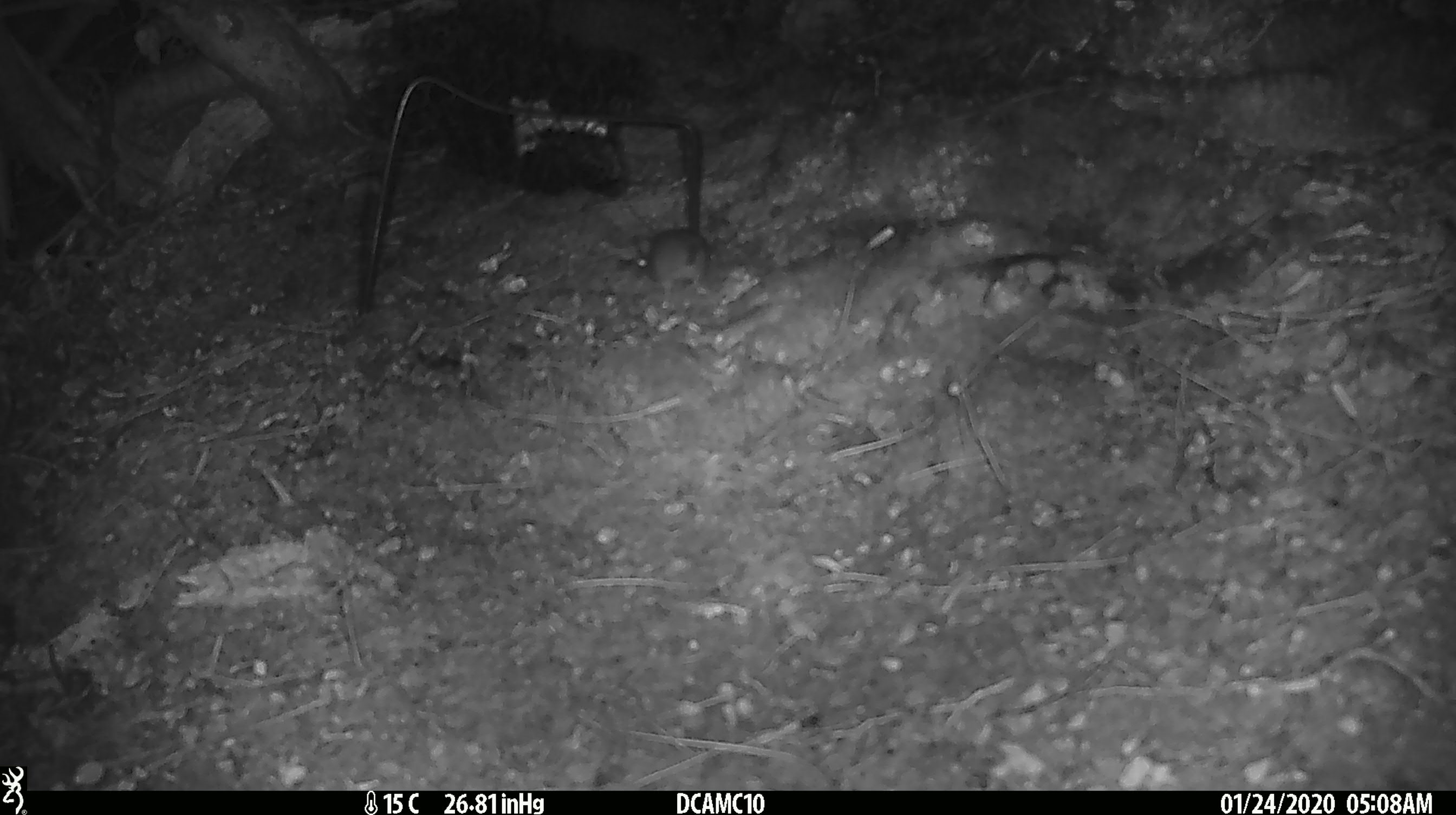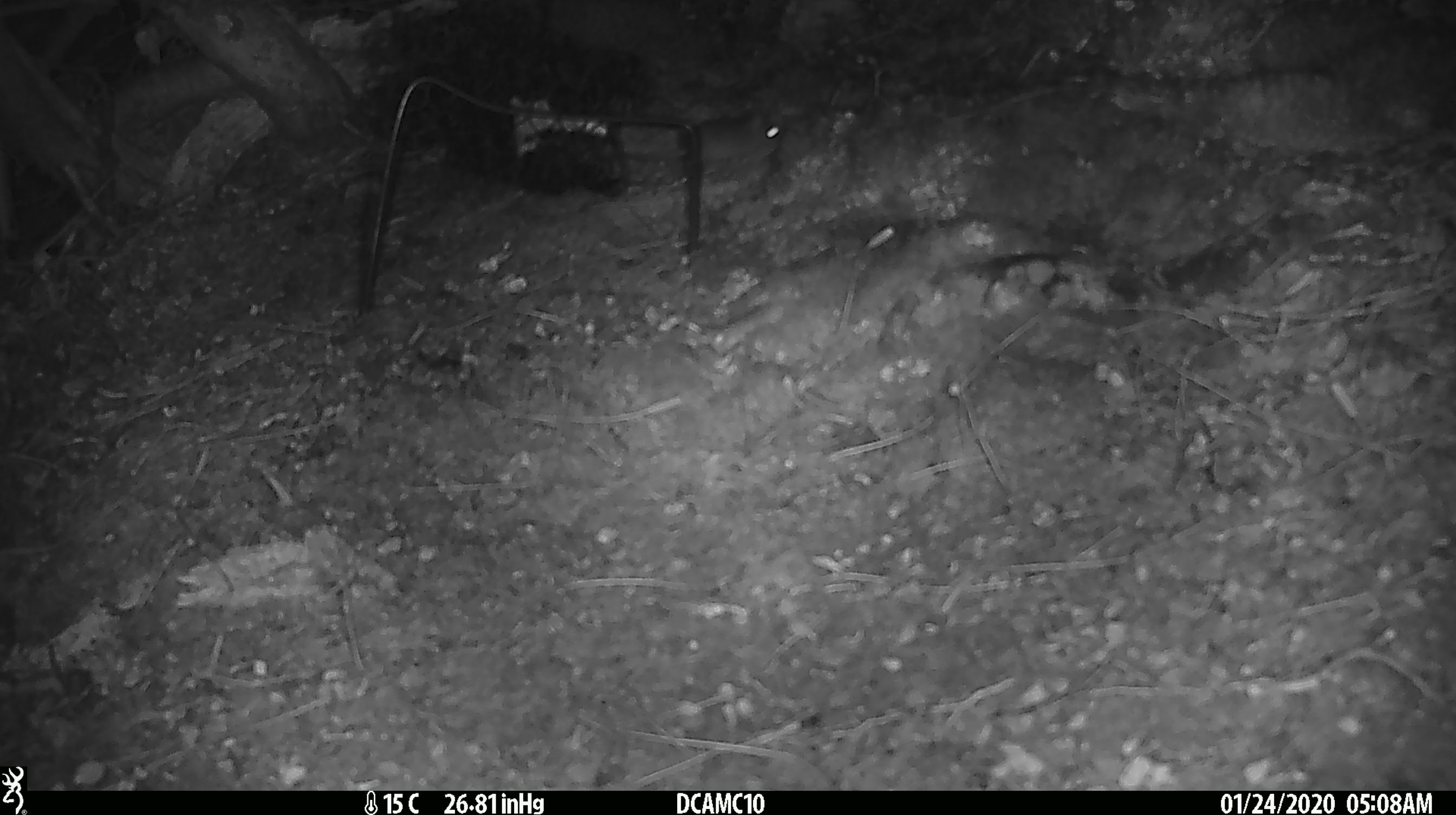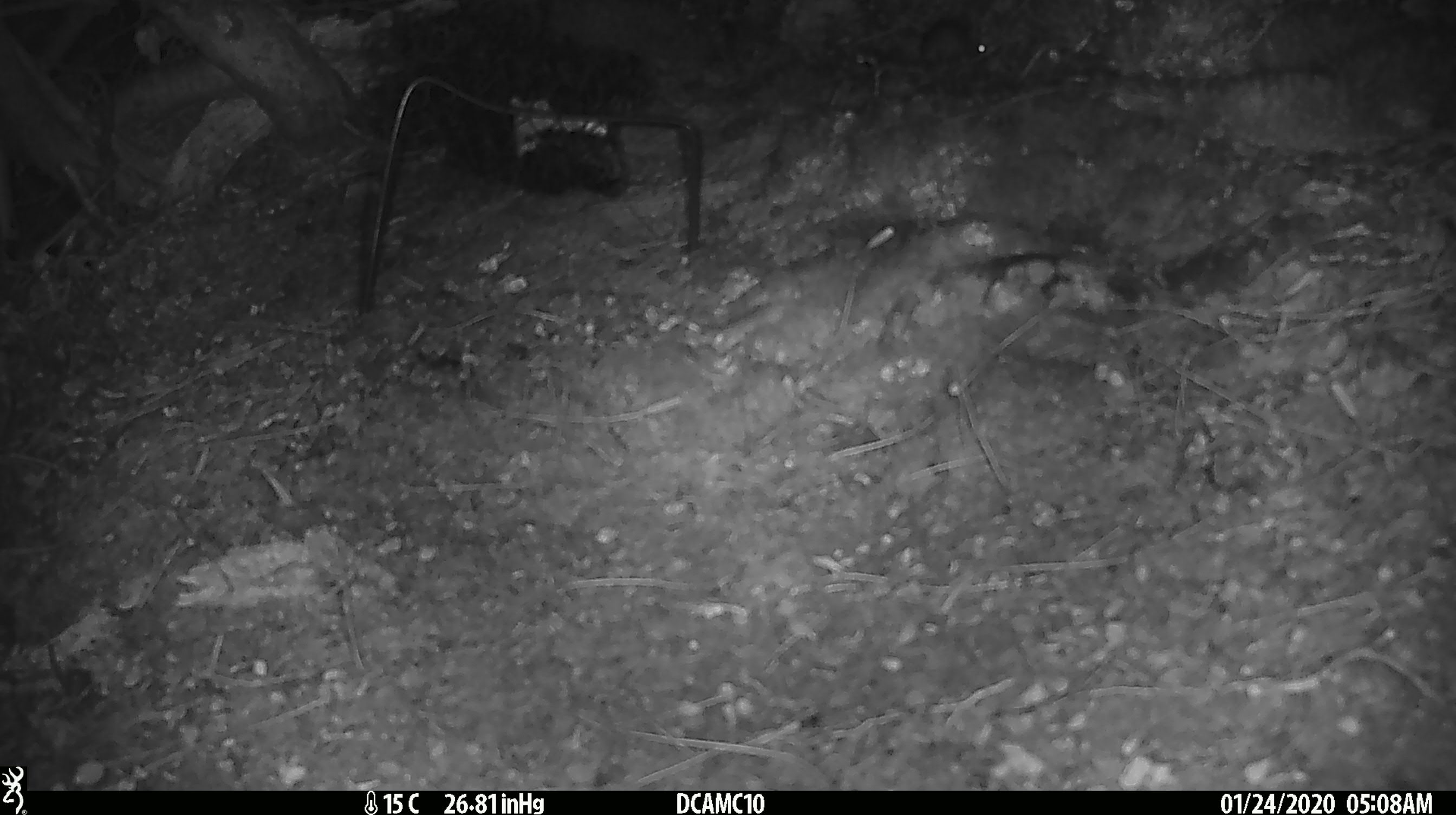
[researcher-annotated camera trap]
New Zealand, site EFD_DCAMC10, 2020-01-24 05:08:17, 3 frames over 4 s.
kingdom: Animalia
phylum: Chordata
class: Mammalia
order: Rodentia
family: Muridae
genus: Mus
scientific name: Mus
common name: mouse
Mouse (Mus).